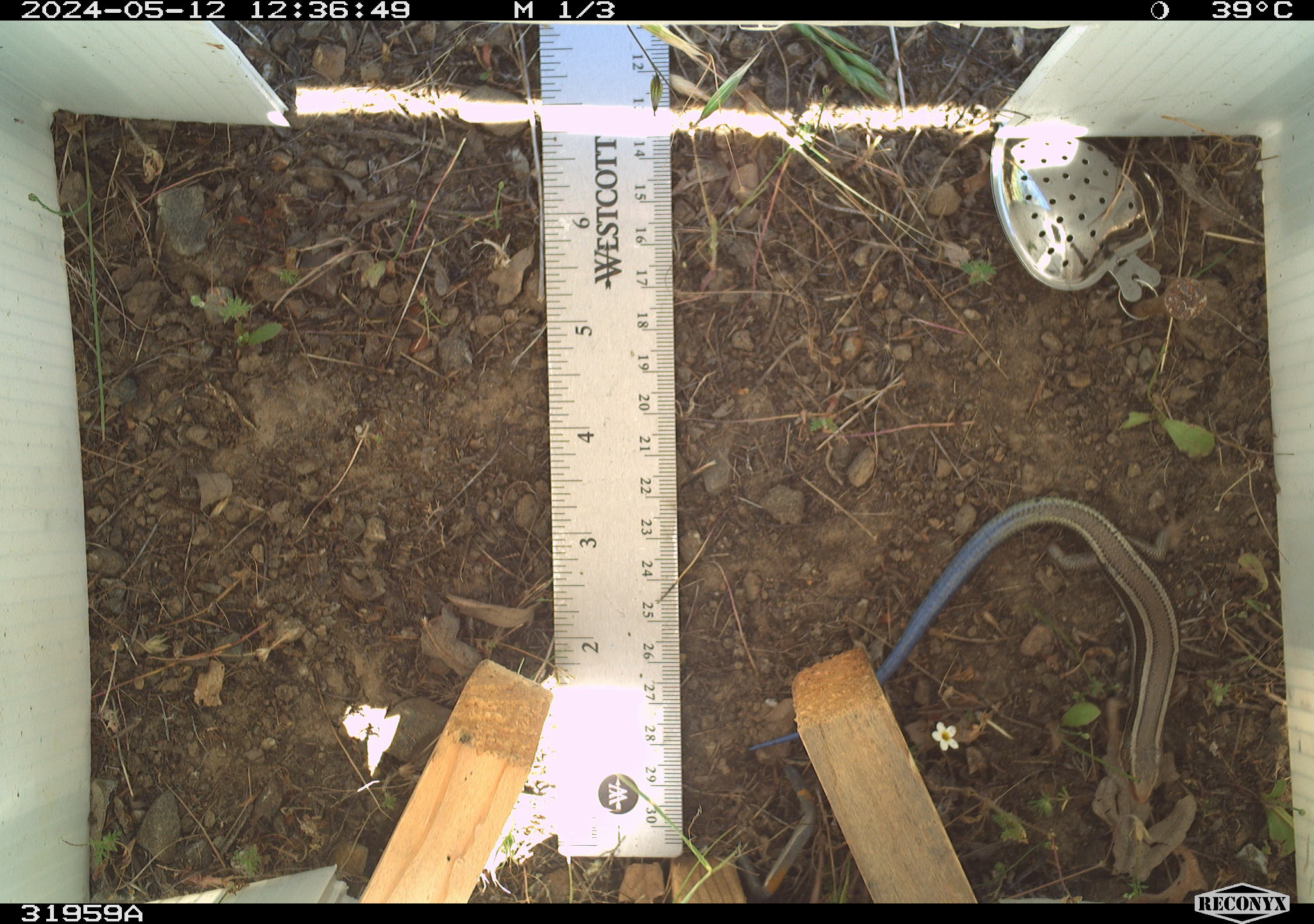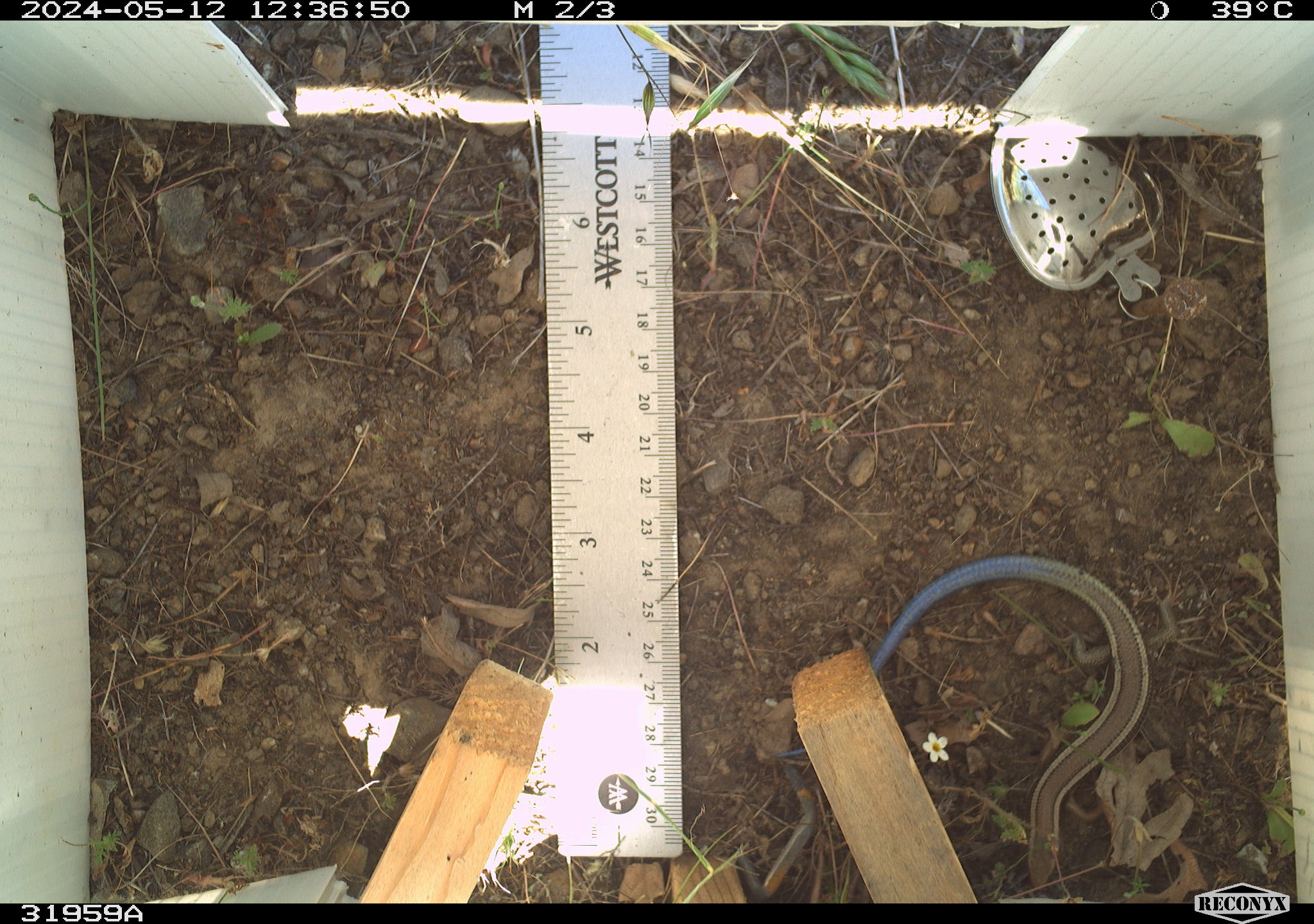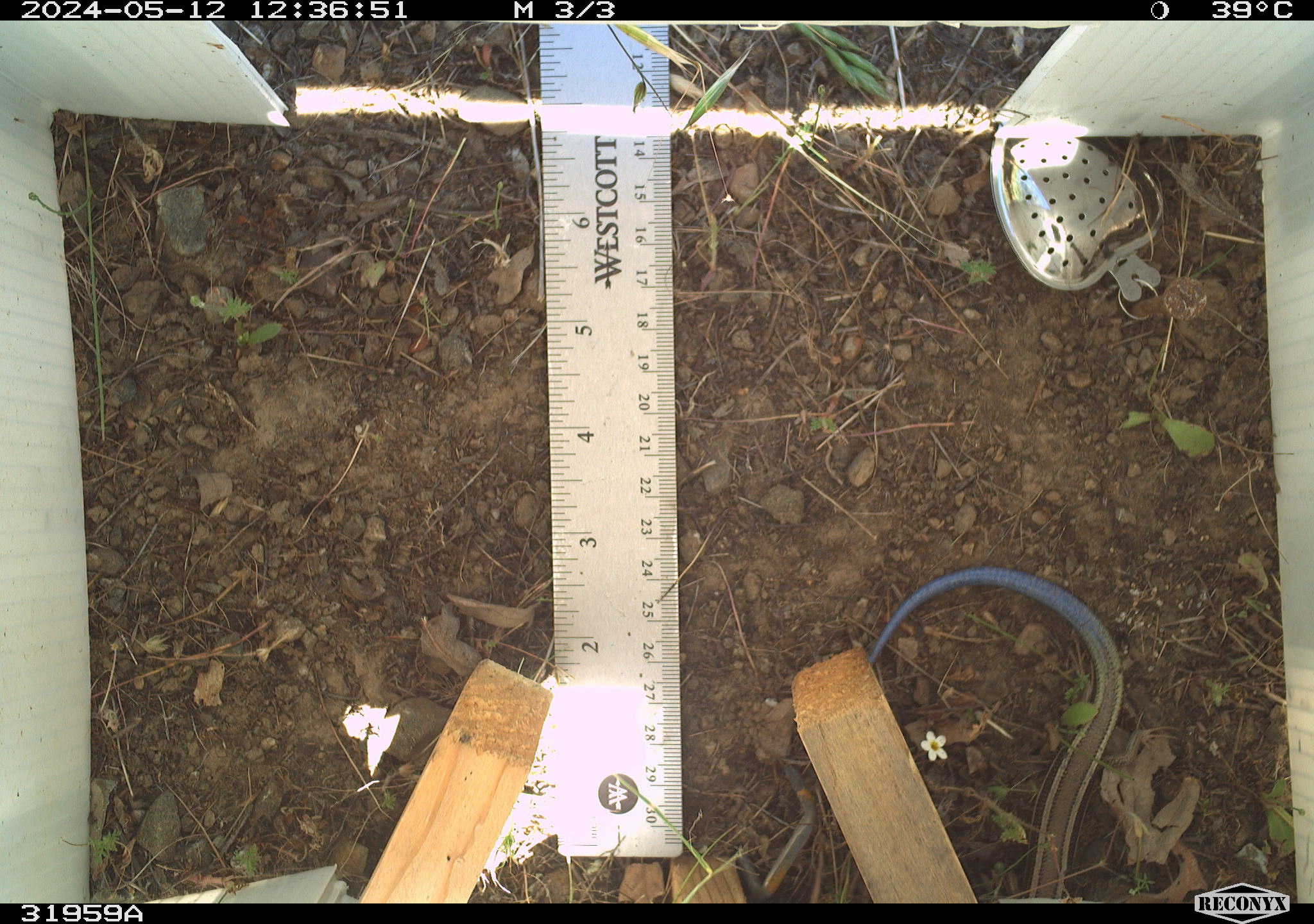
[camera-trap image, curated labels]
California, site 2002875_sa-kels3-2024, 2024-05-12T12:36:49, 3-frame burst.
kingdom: Animalia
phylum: Chordata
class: Reptilia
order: Squamata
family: Scincidae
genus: Plestiodon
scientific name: Plestiodon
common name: blue-tailed skinks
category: plestiodon species